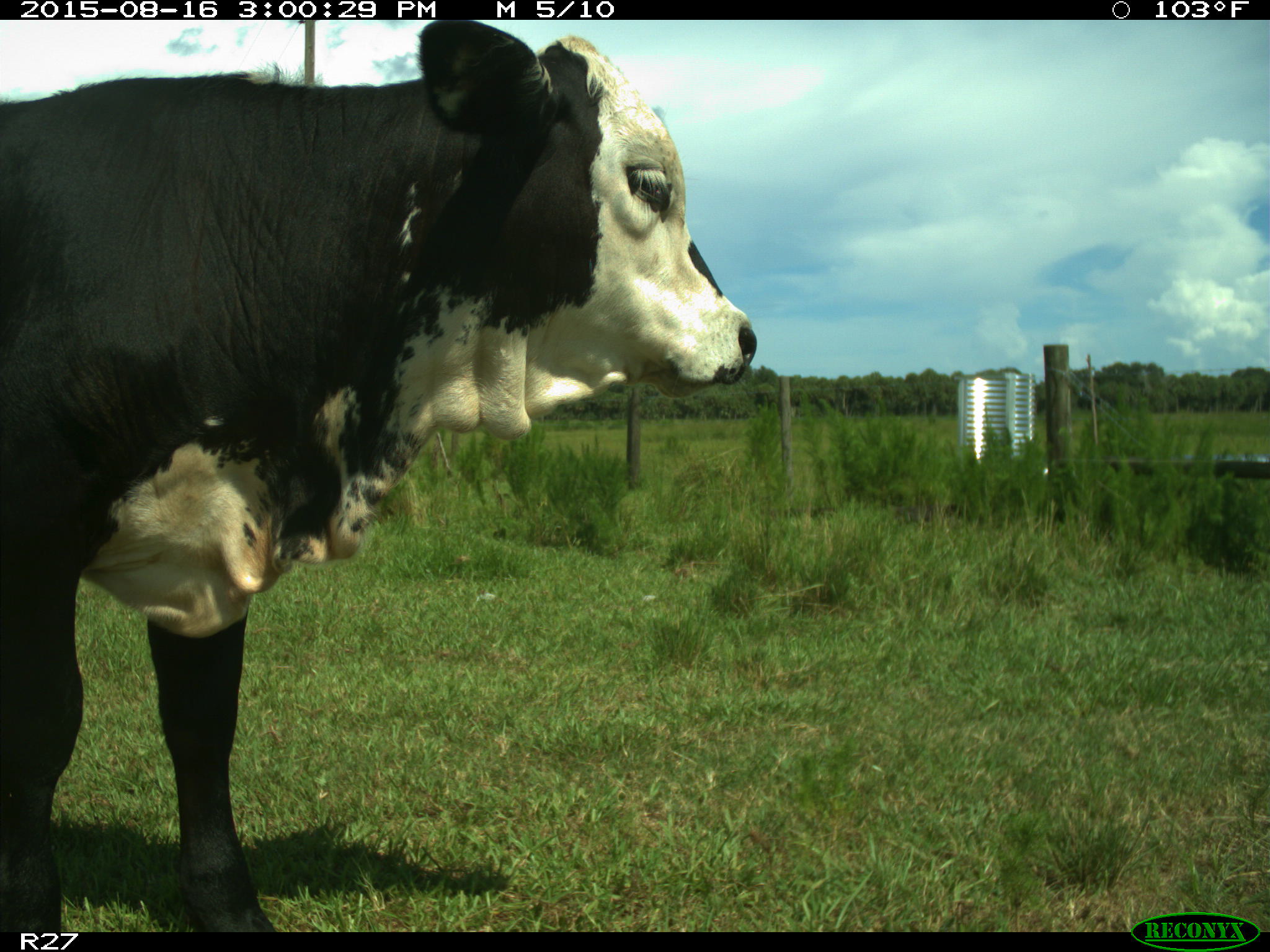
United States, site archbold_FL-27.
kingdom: Animalia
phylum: Chordata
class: Mammalia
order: Artiodactyla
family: Bovidae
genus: Bos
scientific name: Bos taurus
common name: domestic cow